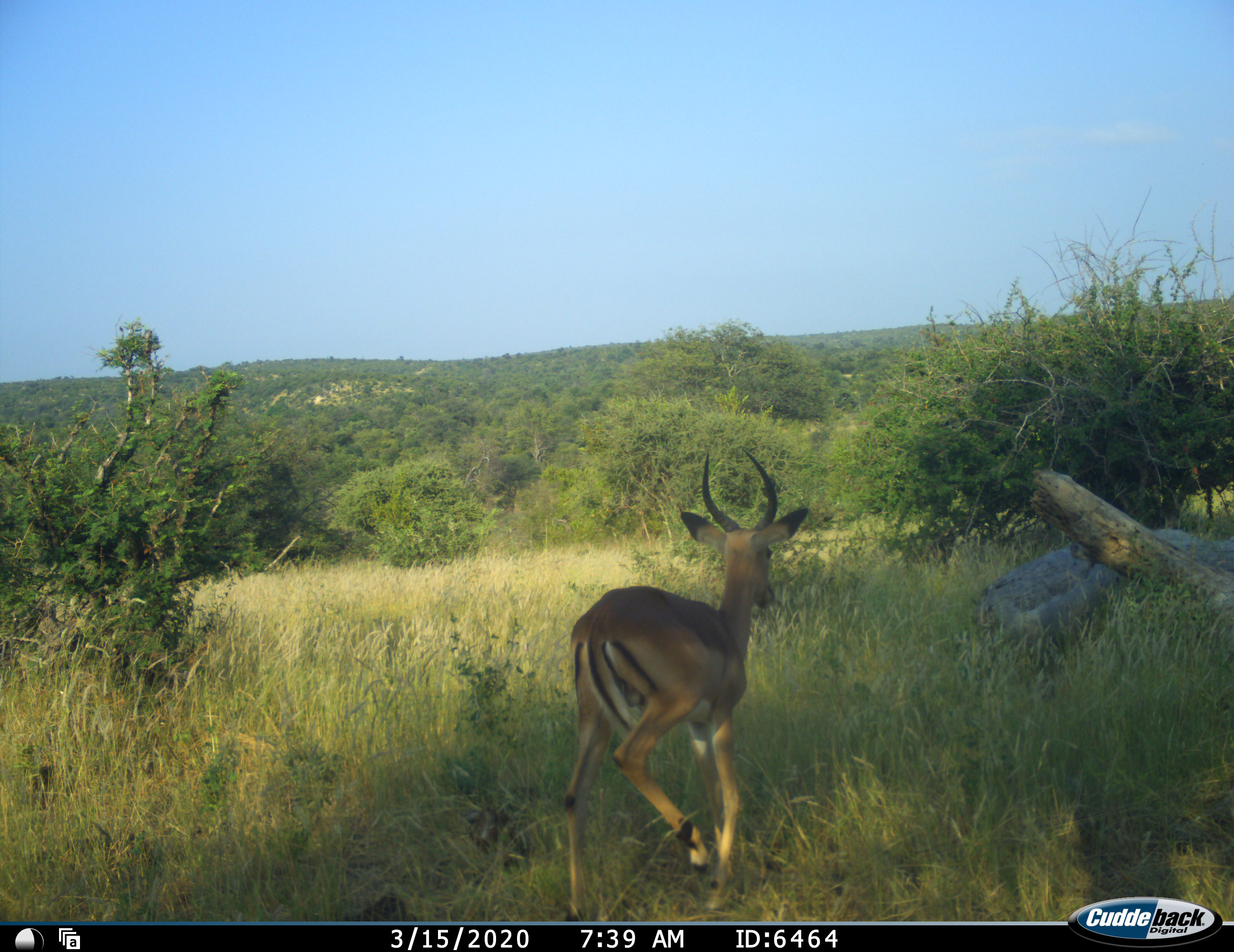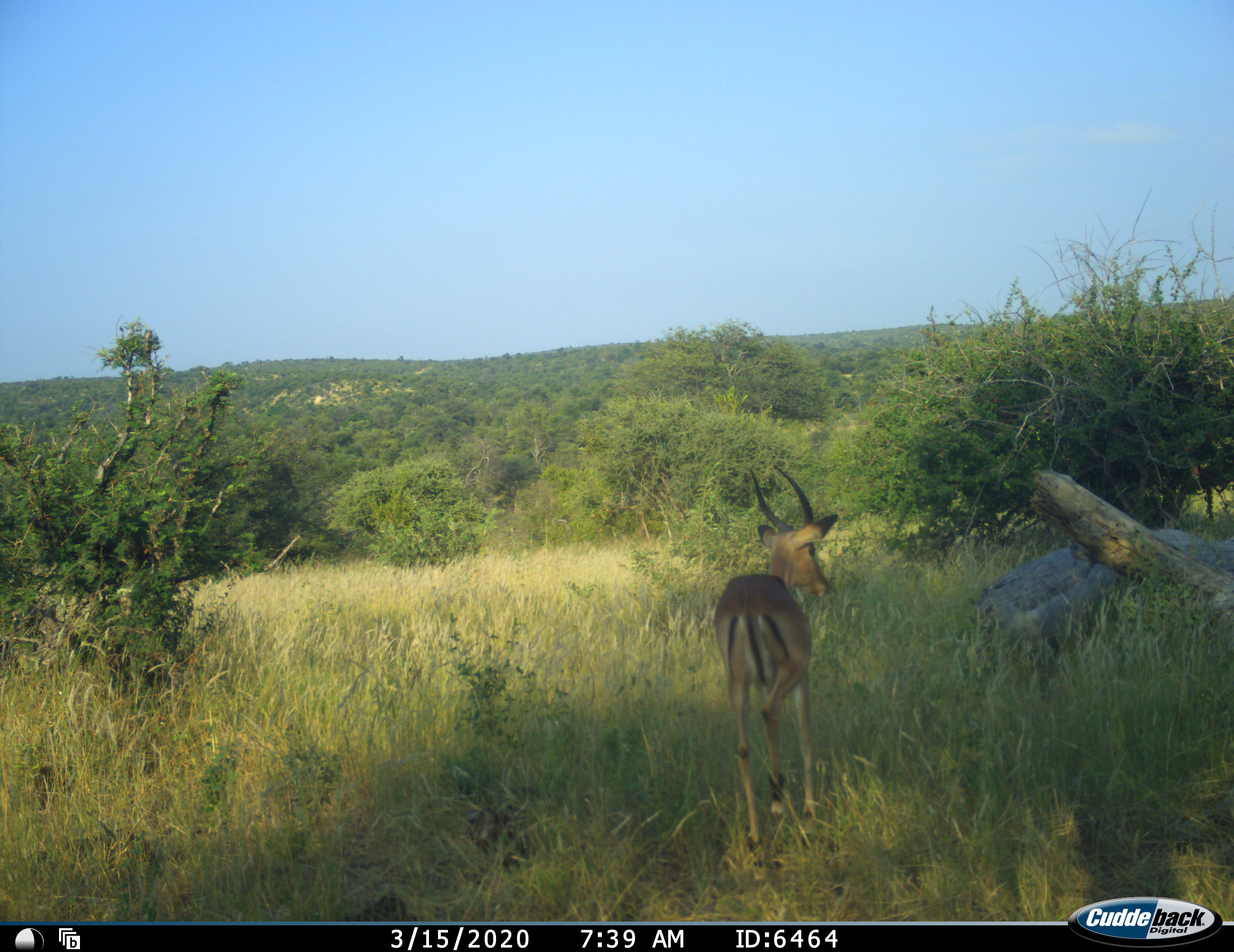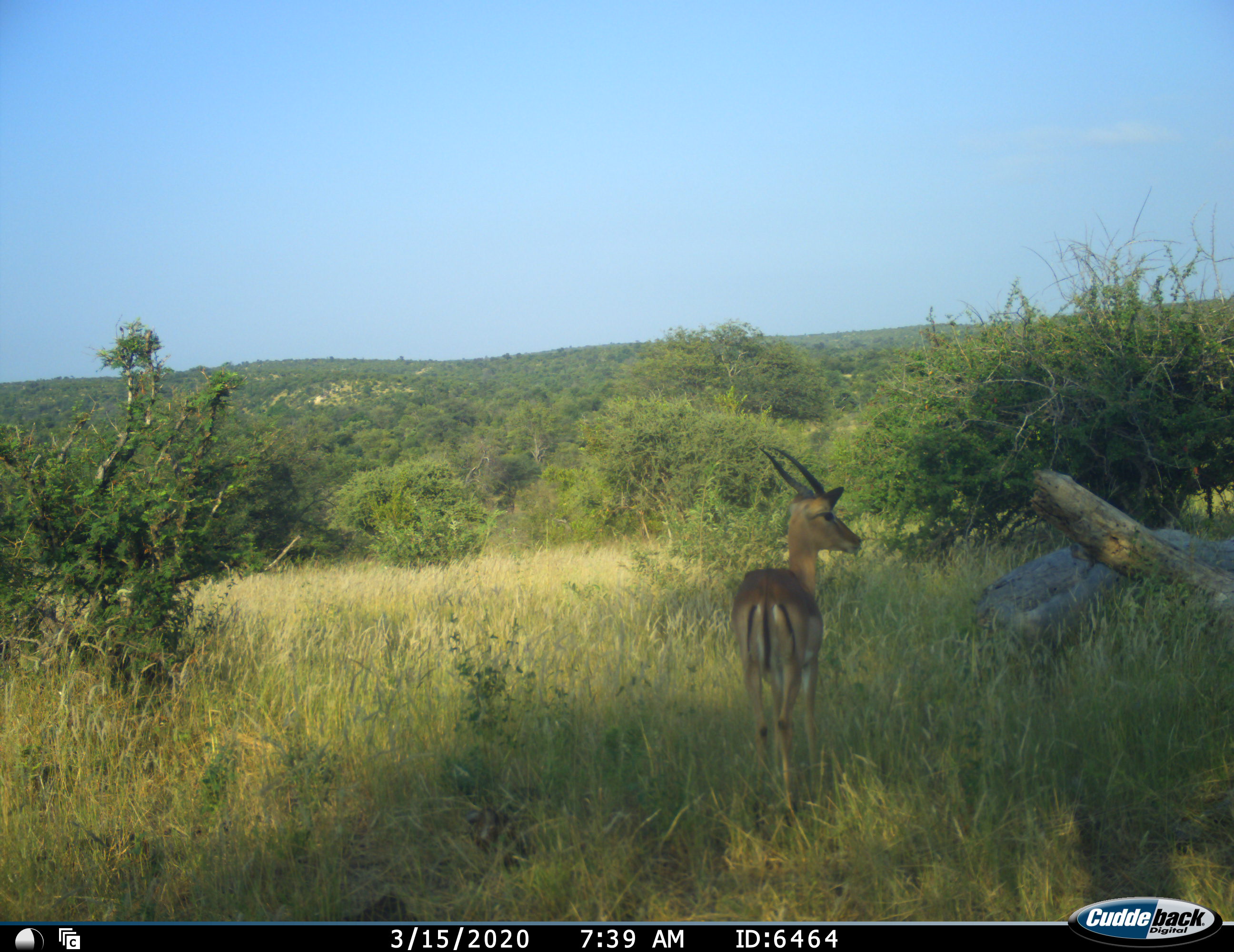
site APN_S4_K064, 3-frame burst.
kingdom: Animalia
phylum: Chordata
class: Mammalia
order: Artiodactyla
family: Bovidae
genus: Aepyceros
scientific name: Aepyceros melampus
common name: impala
Impala (Aepyceros melampus), count 1. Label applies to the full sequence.